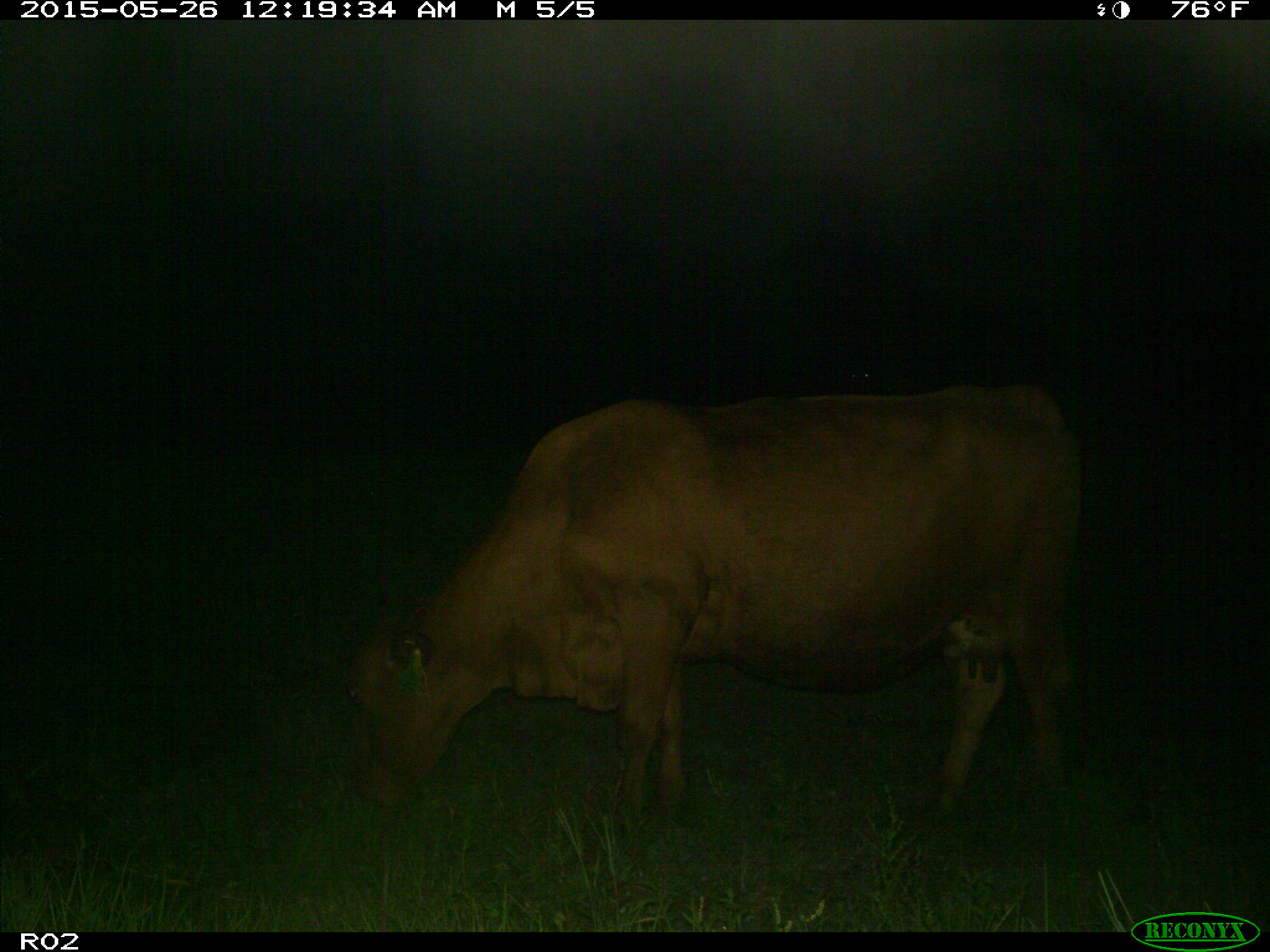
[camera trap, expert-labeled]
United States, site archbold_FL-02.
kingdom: Animalia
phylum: Chordata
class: Mammalia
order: Artiodactyla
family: Bovidae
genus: Bos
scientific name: Bos taurus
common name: domestic cow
Bos taurus (domestic cow).